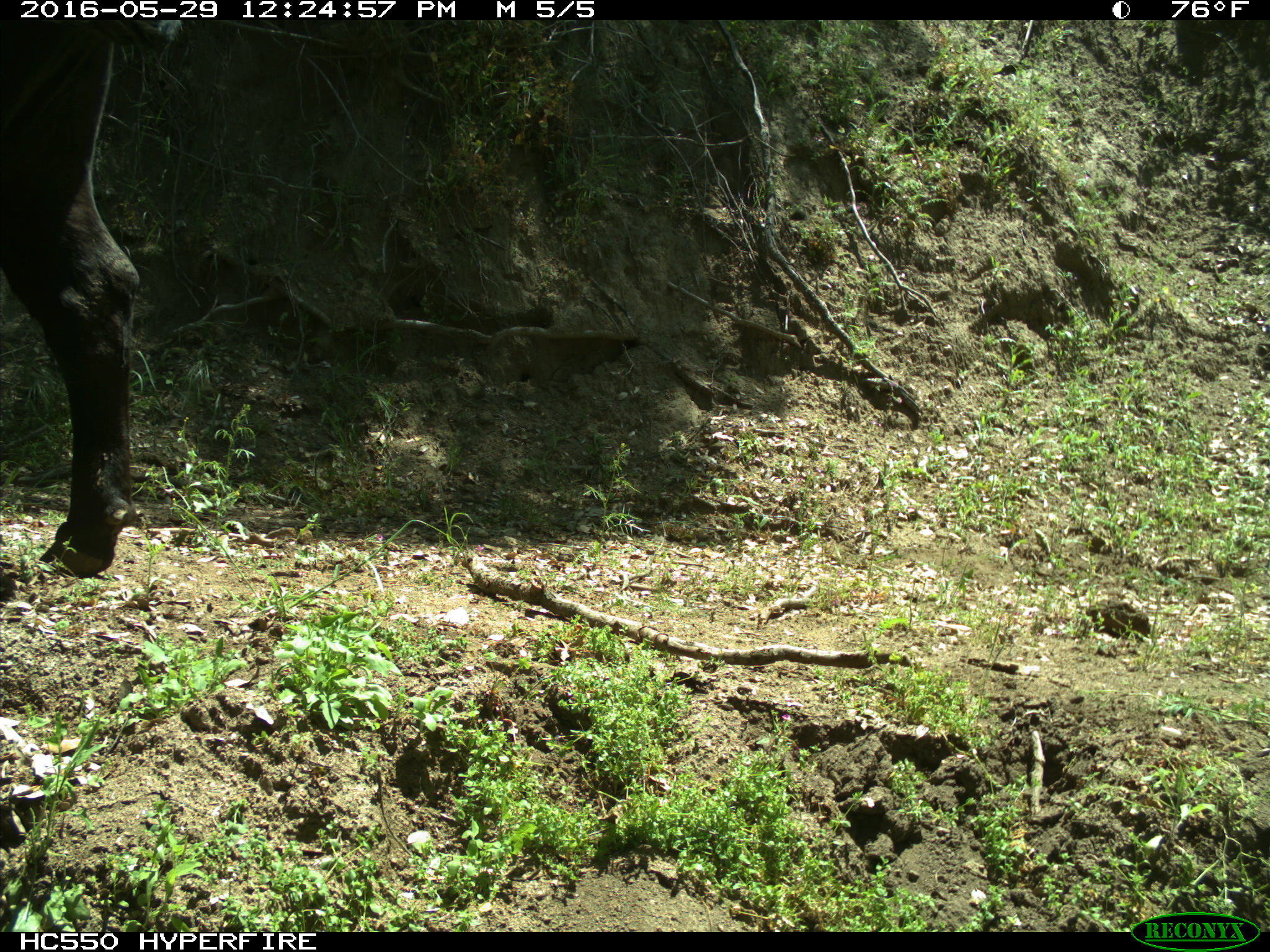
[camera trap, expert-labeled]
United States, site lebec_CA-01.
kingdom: Animalia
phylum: Chordata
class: Mammalia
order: Artiodactyla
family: Bovidae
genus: Bos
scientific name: Bos taurus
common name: domestic cow